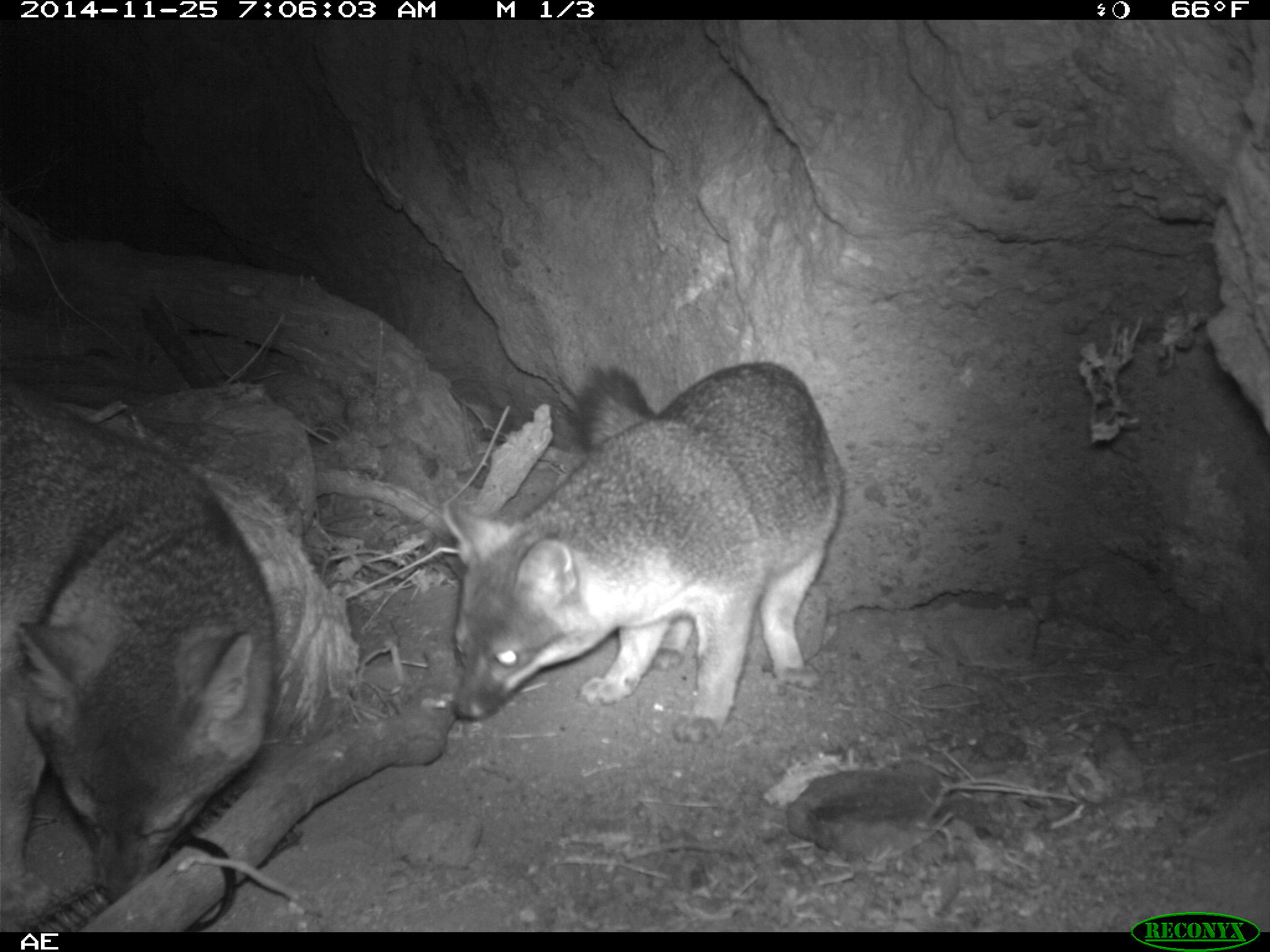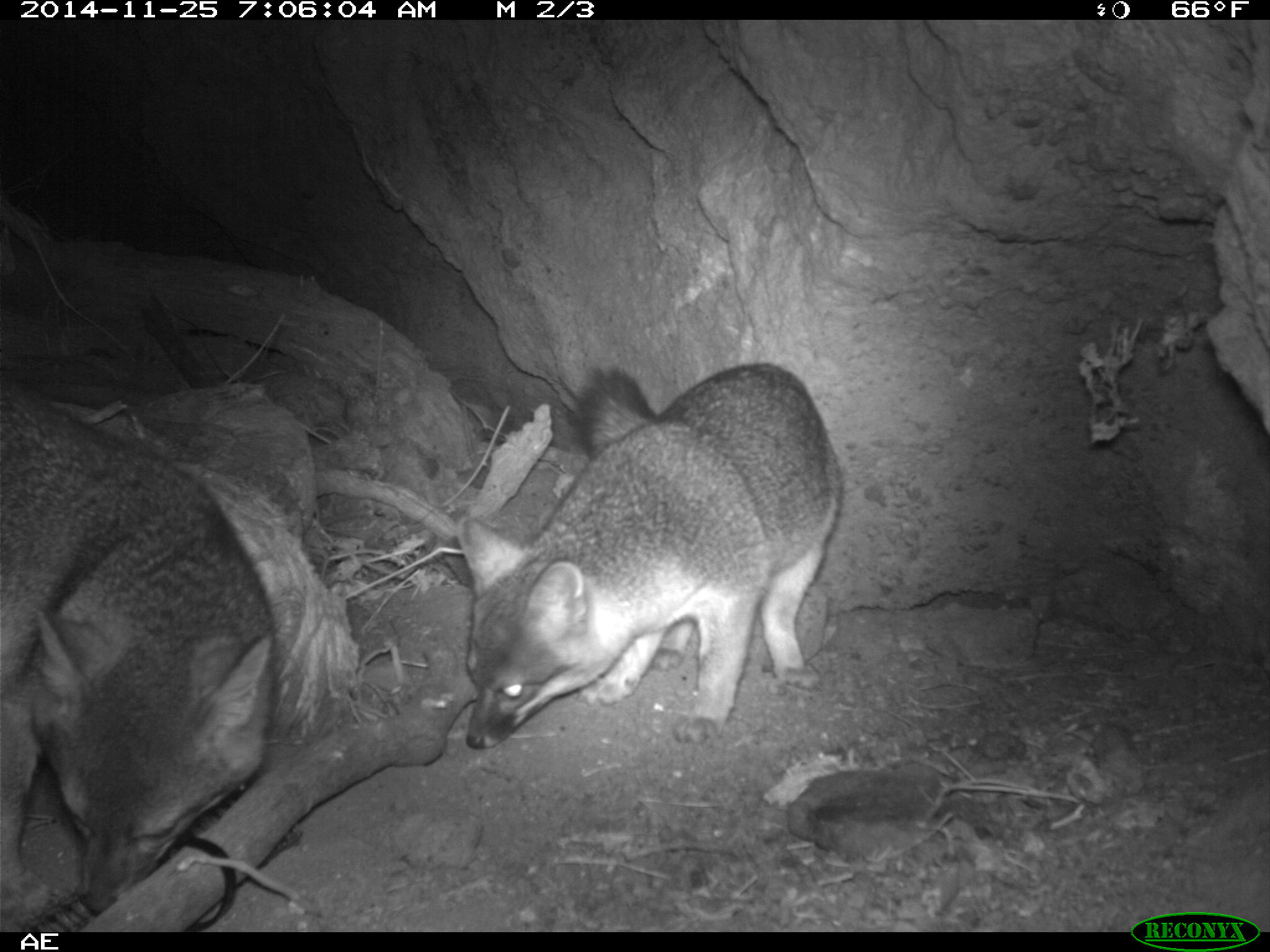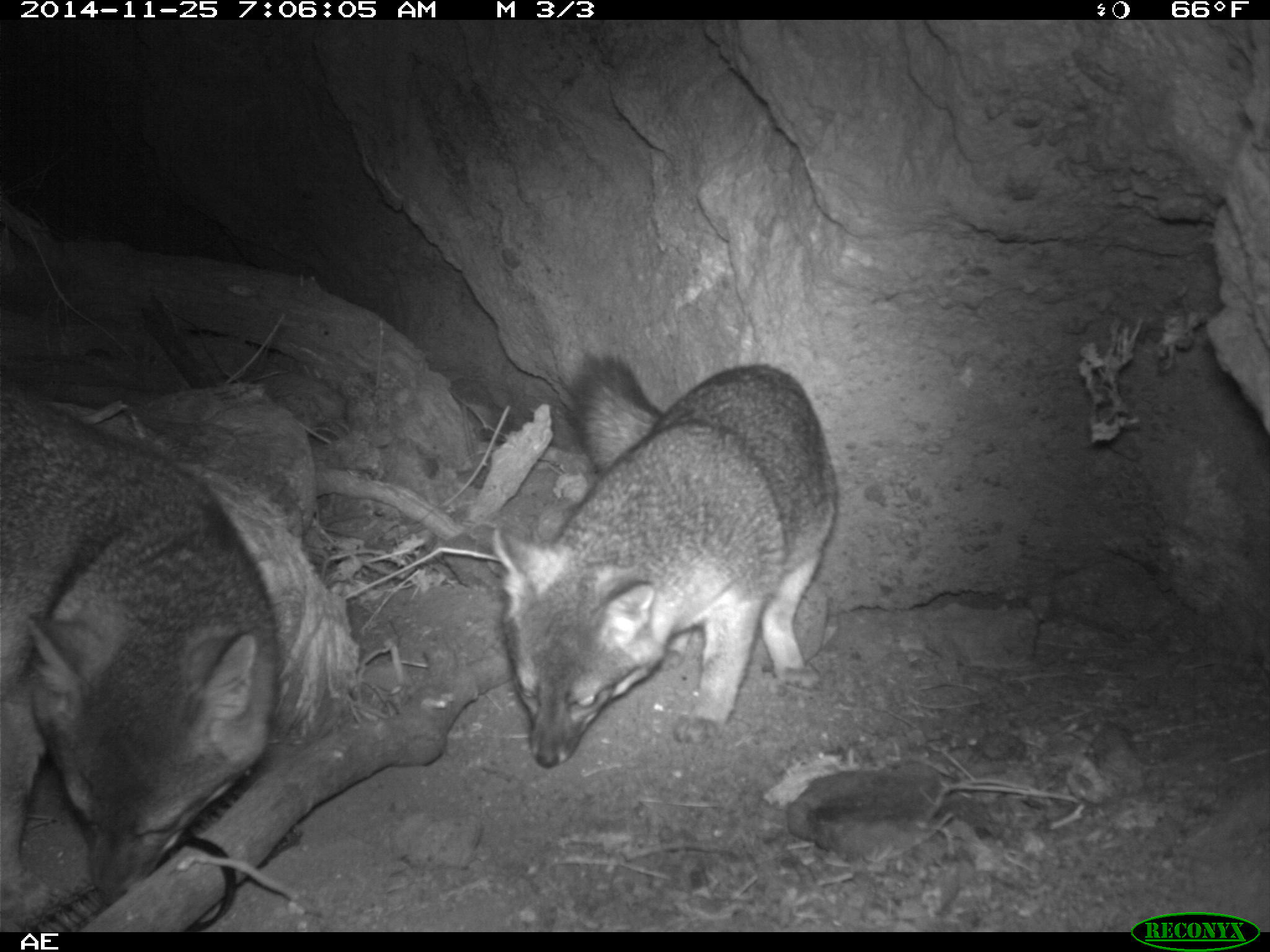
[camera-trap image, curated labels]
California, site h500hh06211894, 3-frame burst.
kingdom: Animalia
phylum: Chordata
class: Mammalia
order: Carnivora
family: Canidae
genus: Urocyon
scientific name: Urocyon littoralis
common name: island fox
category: fox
Fox (island fox) (Urocyon littoralis).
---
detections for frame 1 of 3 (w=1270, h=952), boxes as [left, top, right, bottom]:
fox: [442, 358, 845, 742]; [0, 385, 278, 922]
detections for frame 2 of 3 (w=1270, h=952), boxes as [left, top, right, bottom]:
fox: [0, 381, 276, 922]; [458, 363, 841, 749]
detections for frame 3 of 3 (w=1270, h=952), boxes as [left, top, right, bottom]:
fox: [491, 349, 838, 769]; [0, 382, 275, 901]